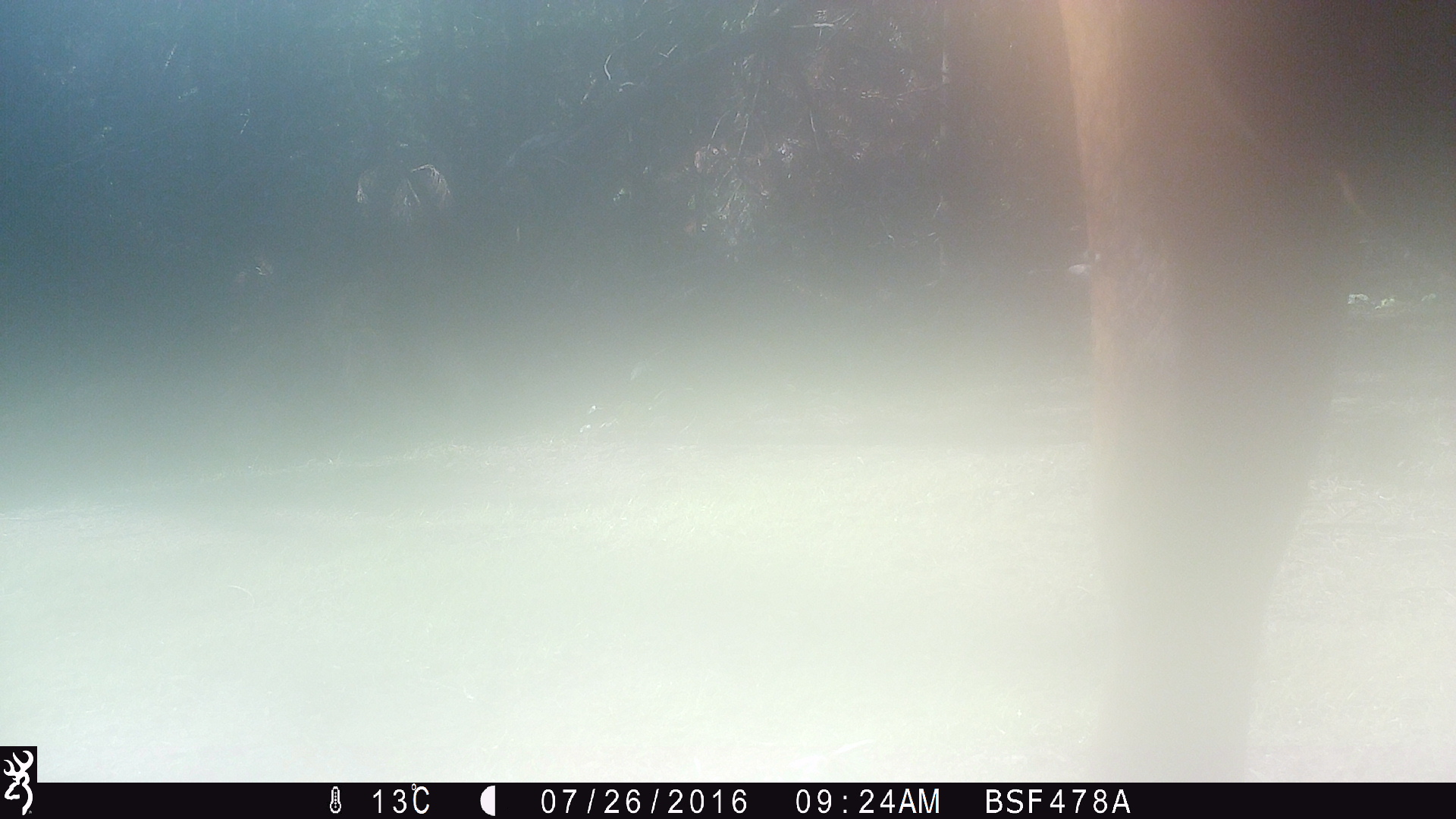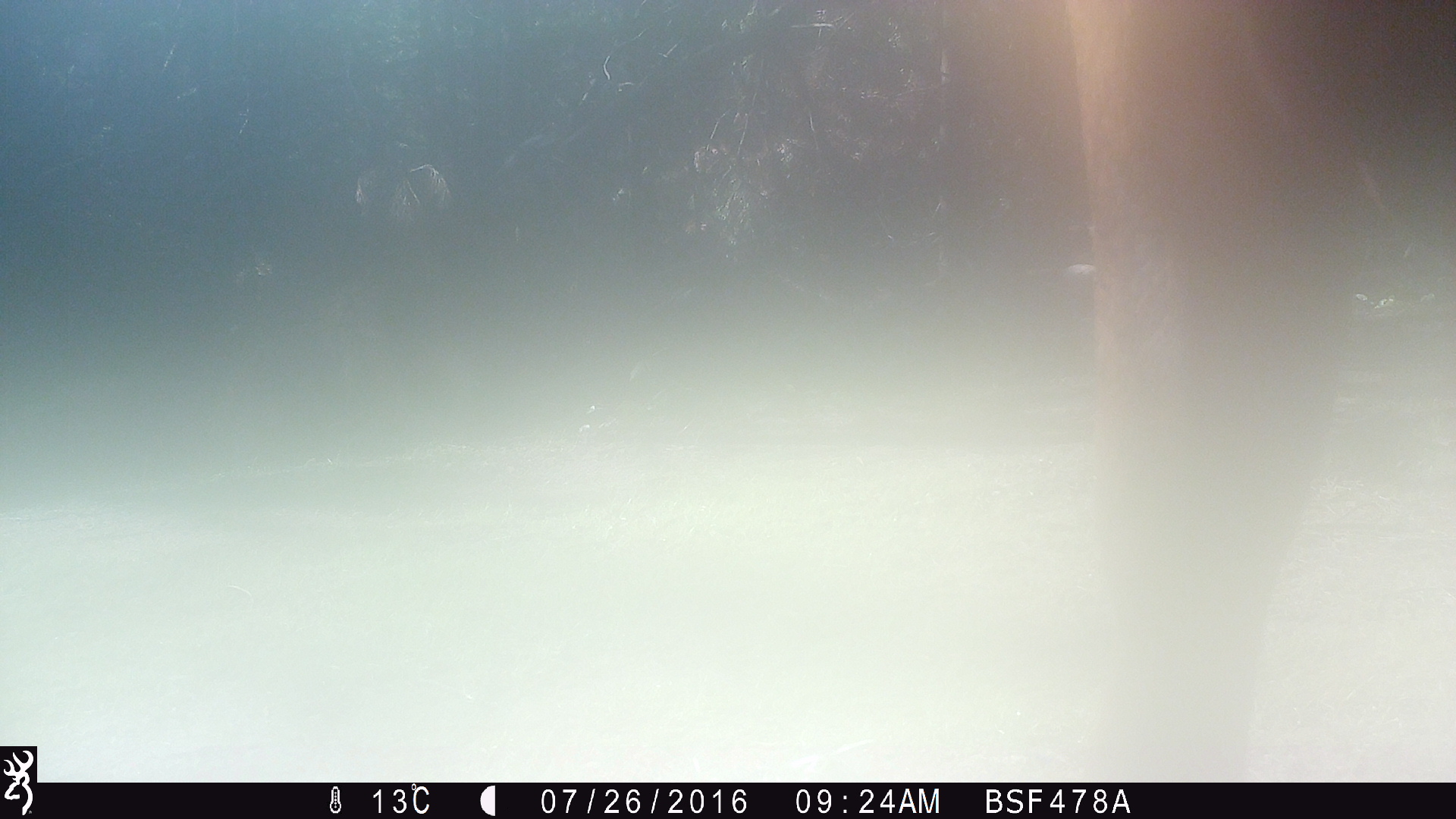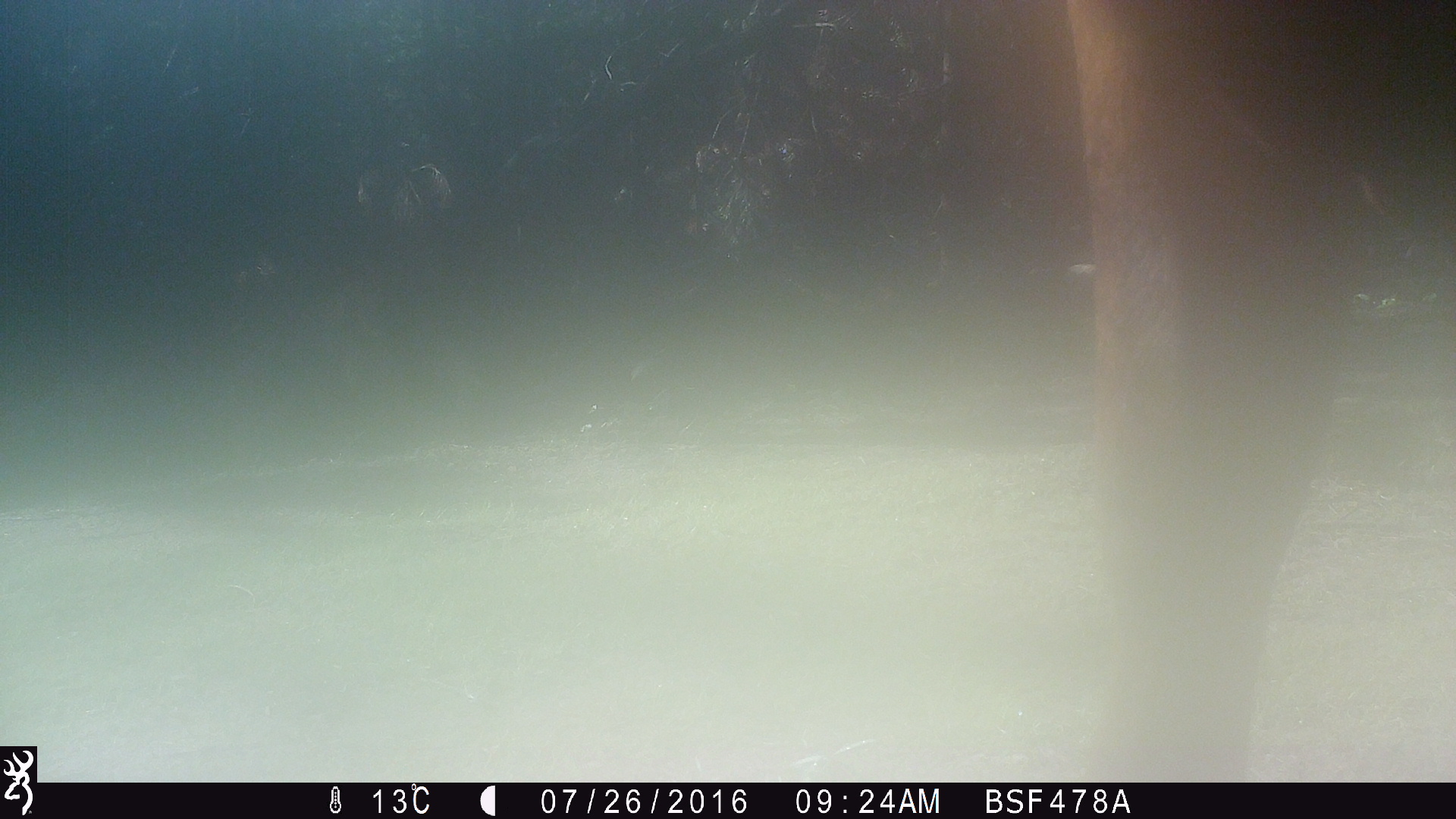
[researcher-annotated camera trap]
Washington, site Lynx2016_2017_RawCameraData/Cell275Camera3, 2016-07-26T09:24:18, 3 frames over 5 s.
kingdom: Animalia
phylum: Chordata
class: Mammalia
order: Artiodactyla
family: Bovidae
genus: Bos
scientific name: Bos taurus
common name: domestic cattle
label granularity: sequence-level